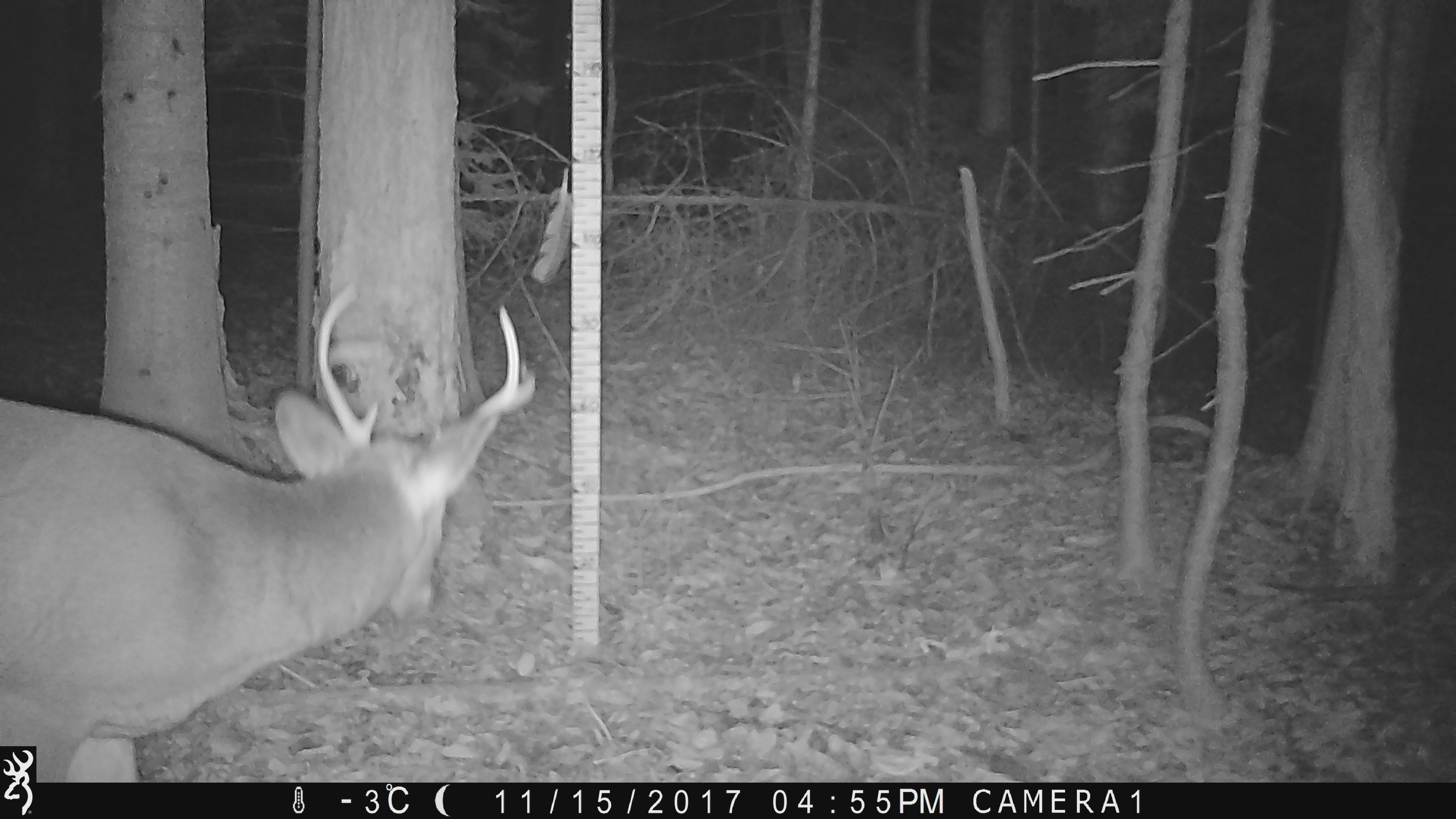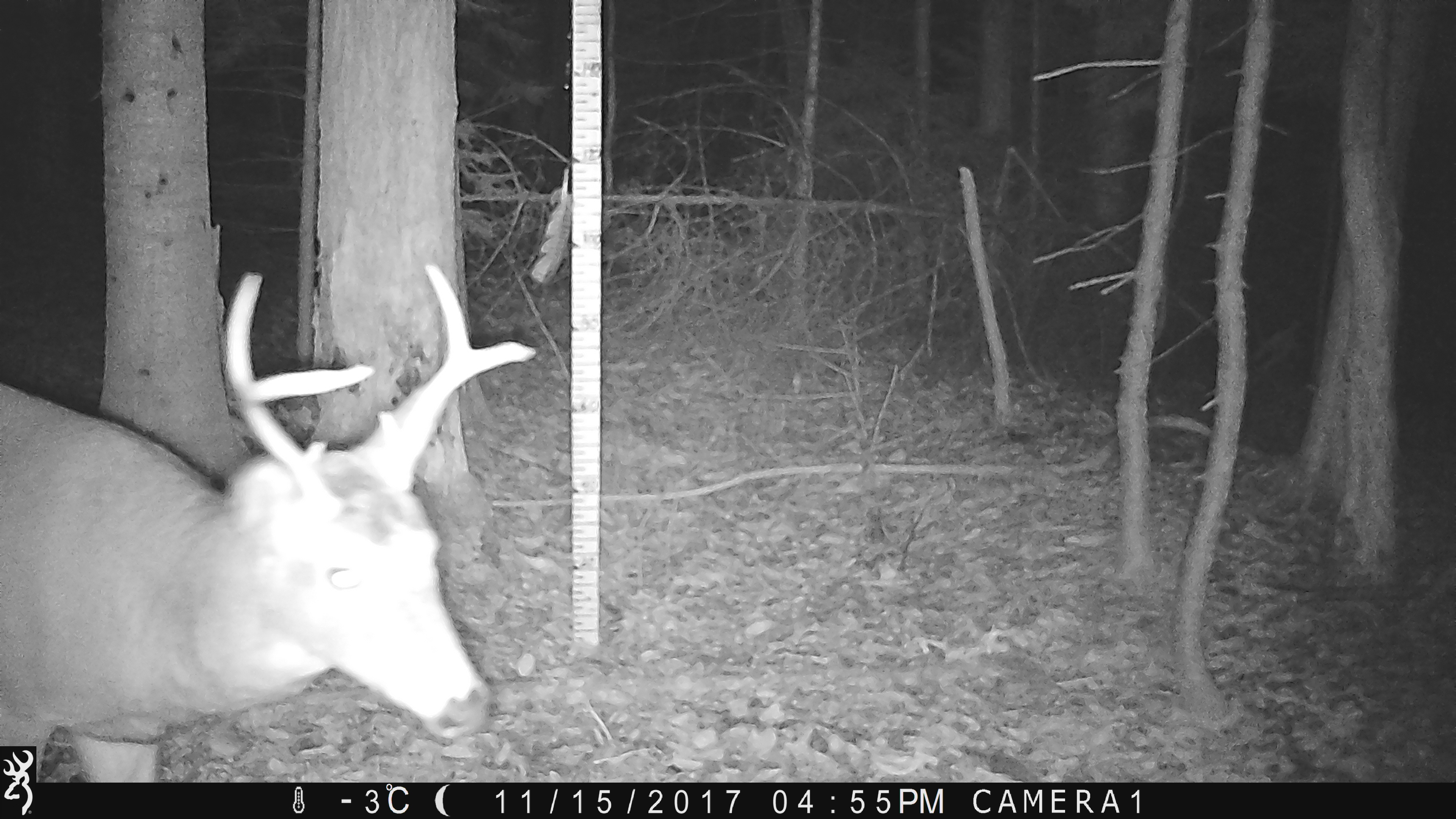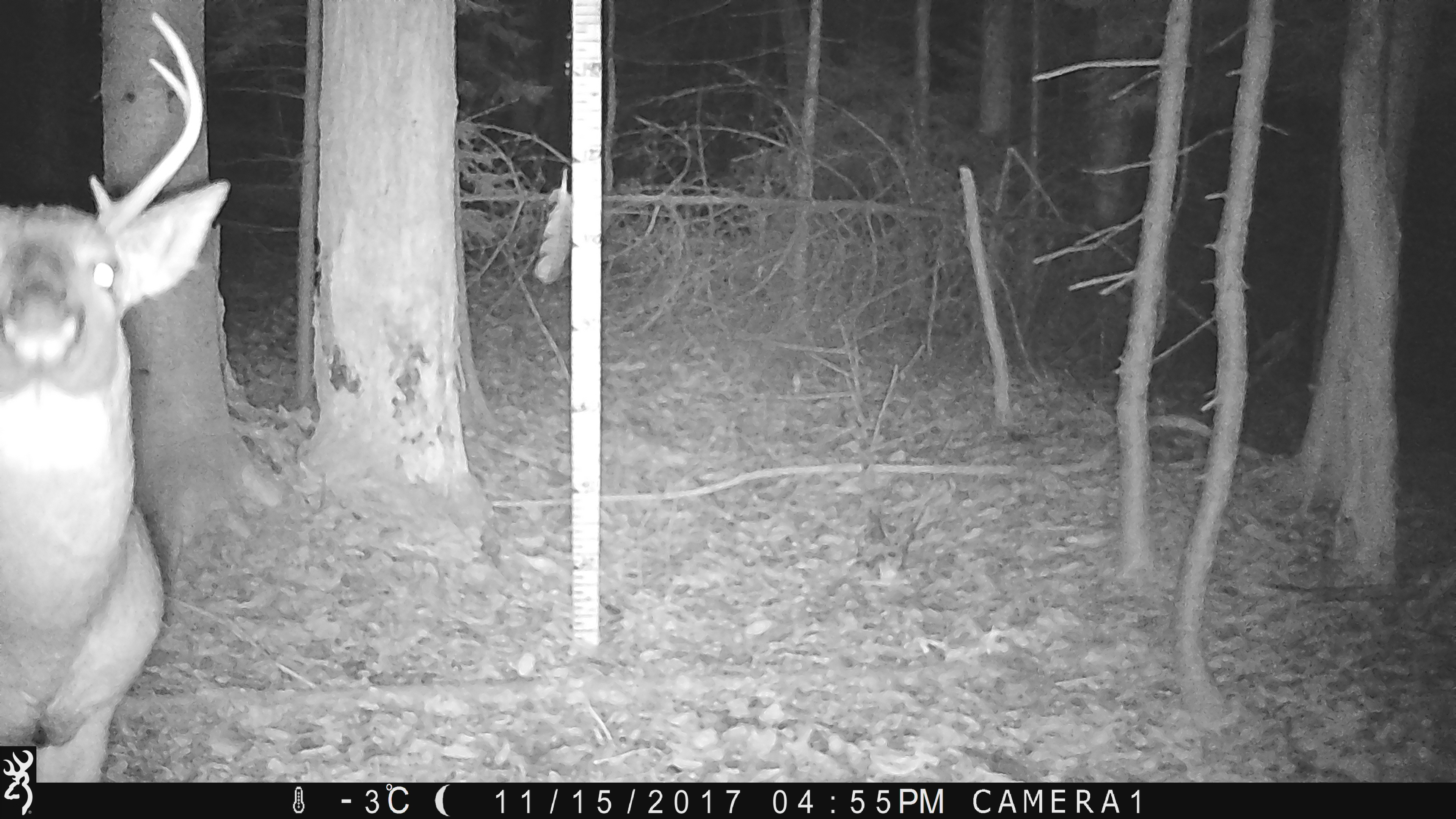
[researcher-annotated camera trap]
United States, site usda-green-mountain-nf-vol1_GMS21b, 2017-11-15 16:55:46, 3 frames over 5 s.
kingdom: Animalia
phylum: Chordata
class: Mammalia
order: Artiodactyla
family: Cervidae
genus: Odocoileus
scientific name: Odocoileus virginianus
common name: white-tailed deer